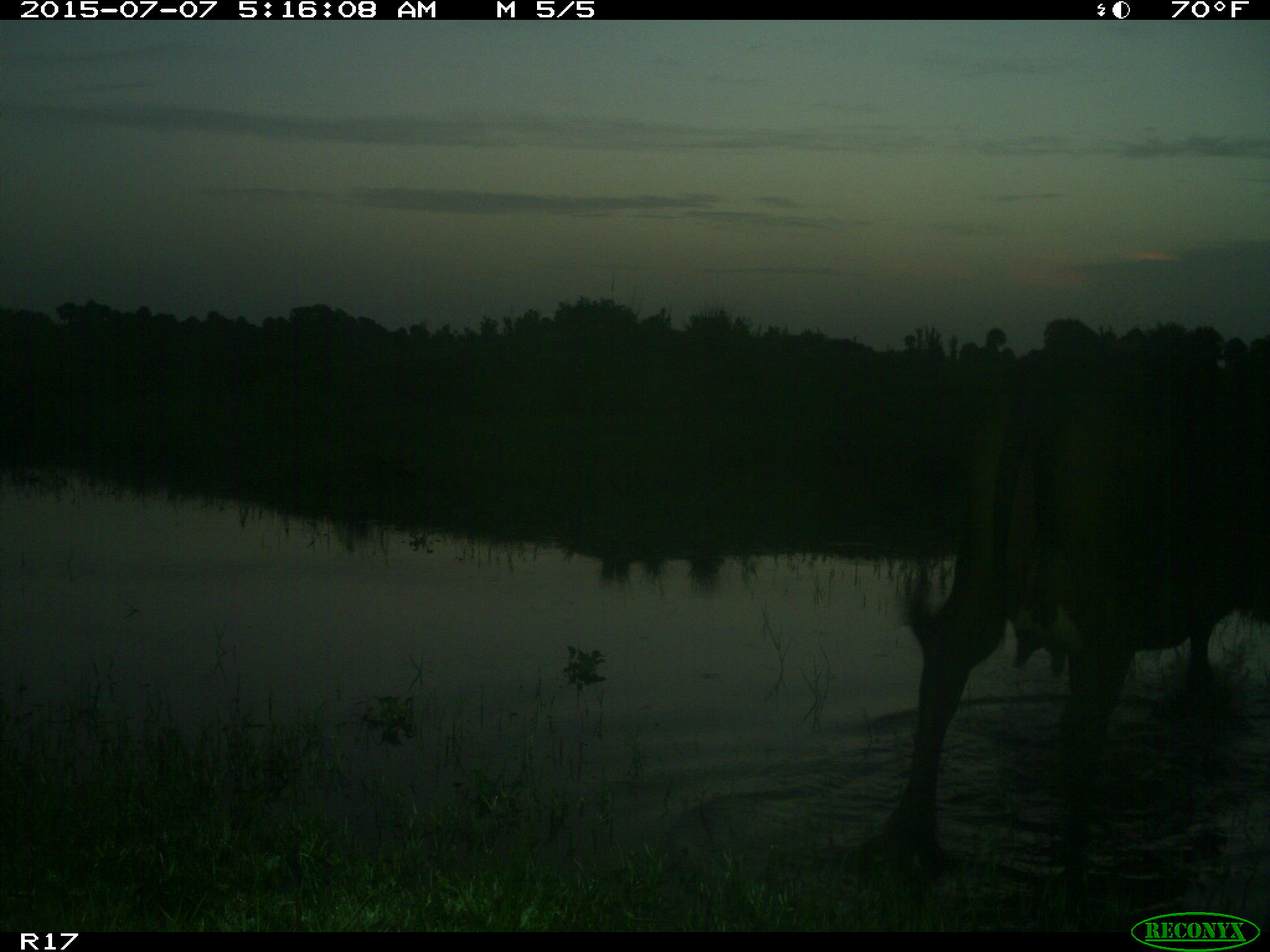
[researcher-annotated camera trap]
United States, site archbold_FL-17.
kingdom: Animalia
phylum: Chordata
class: Mammalia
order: Artiodactyla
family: Bovidae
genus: Bos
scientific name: Bos taurus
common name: domestic cow